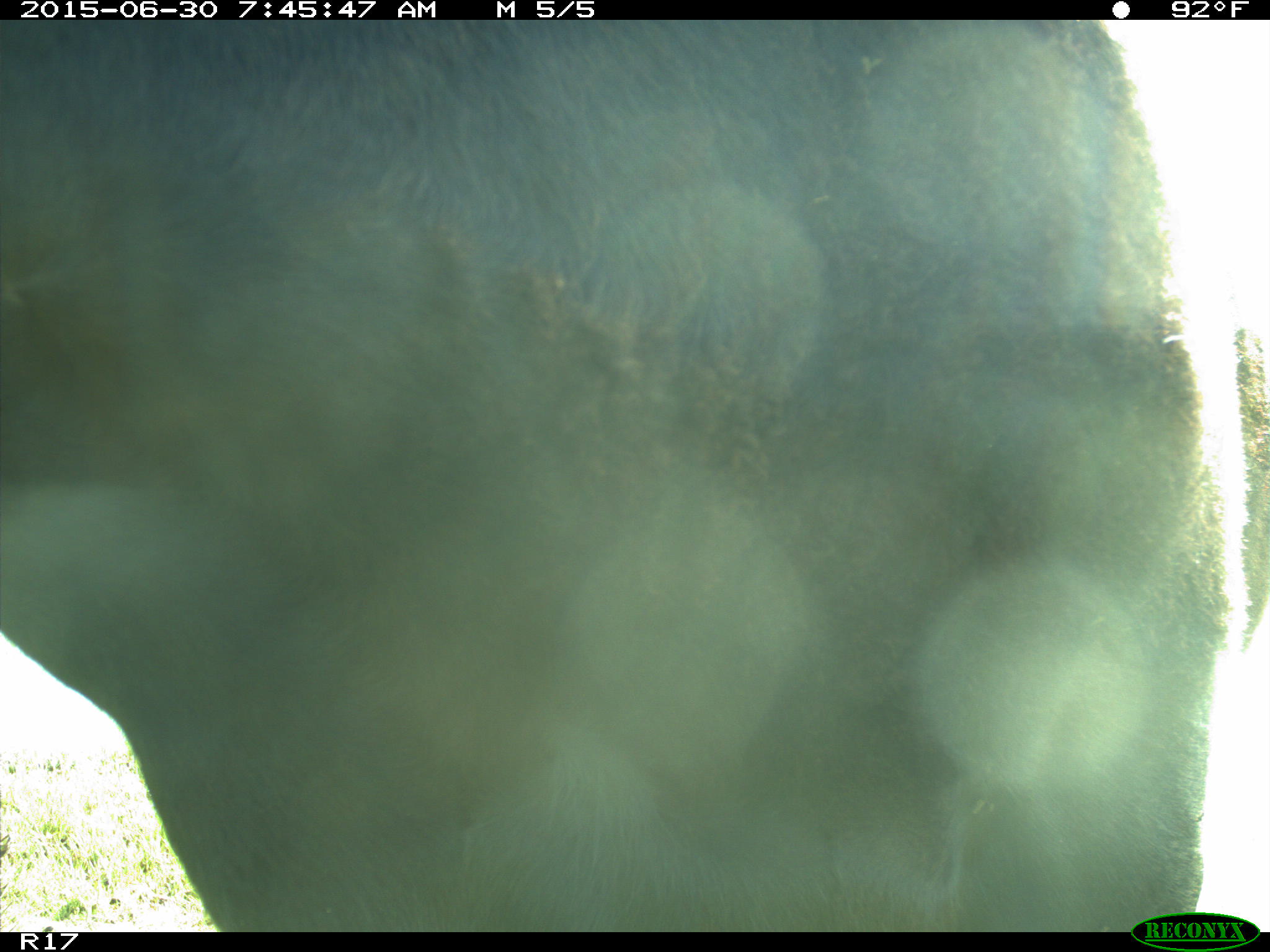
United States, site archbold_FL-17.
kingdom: Animalia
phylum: Chordata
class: Mammalia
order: Artiodactyla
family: Bovidae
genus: Bos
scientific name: Bos taurus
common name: domestic cow